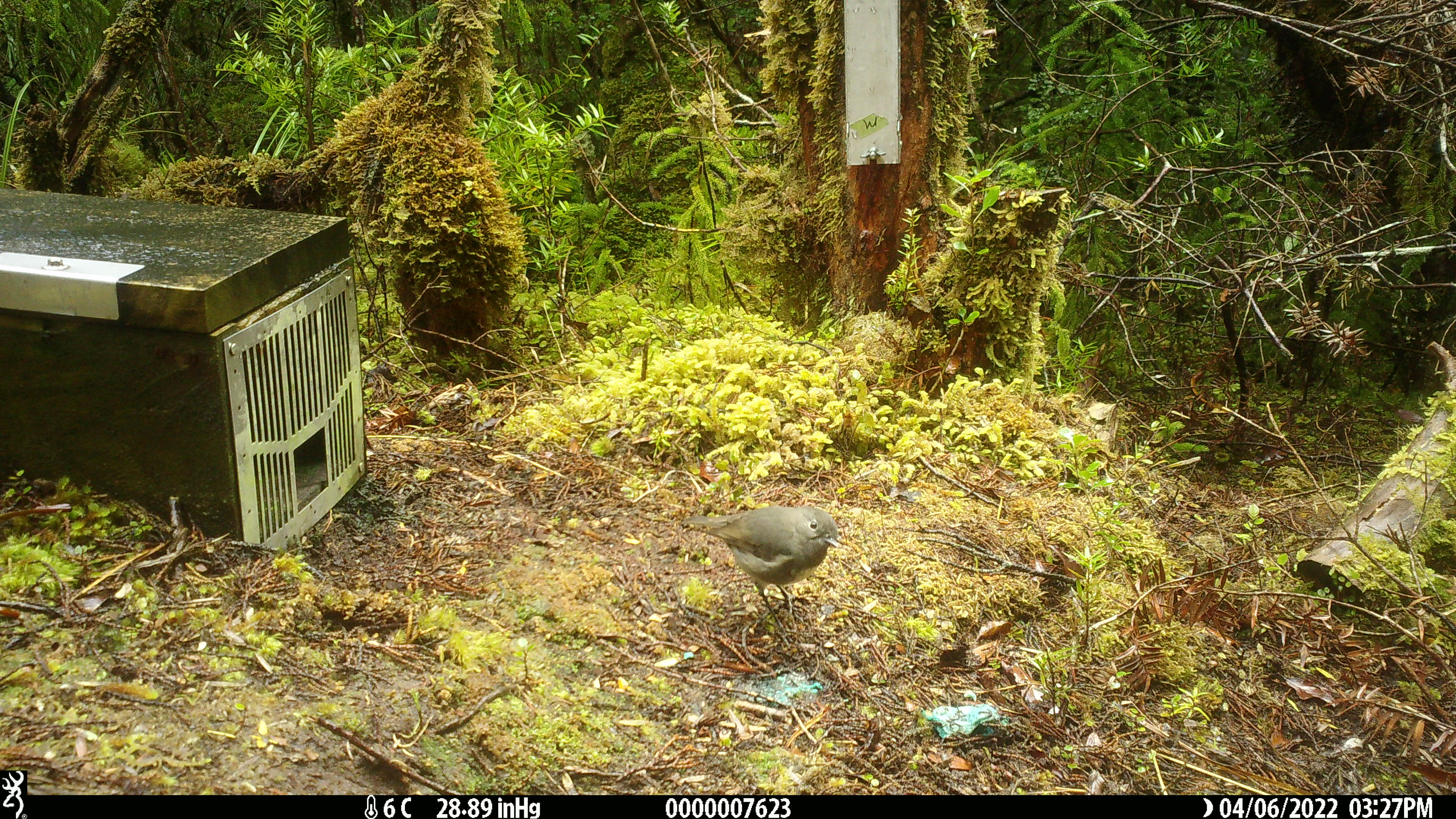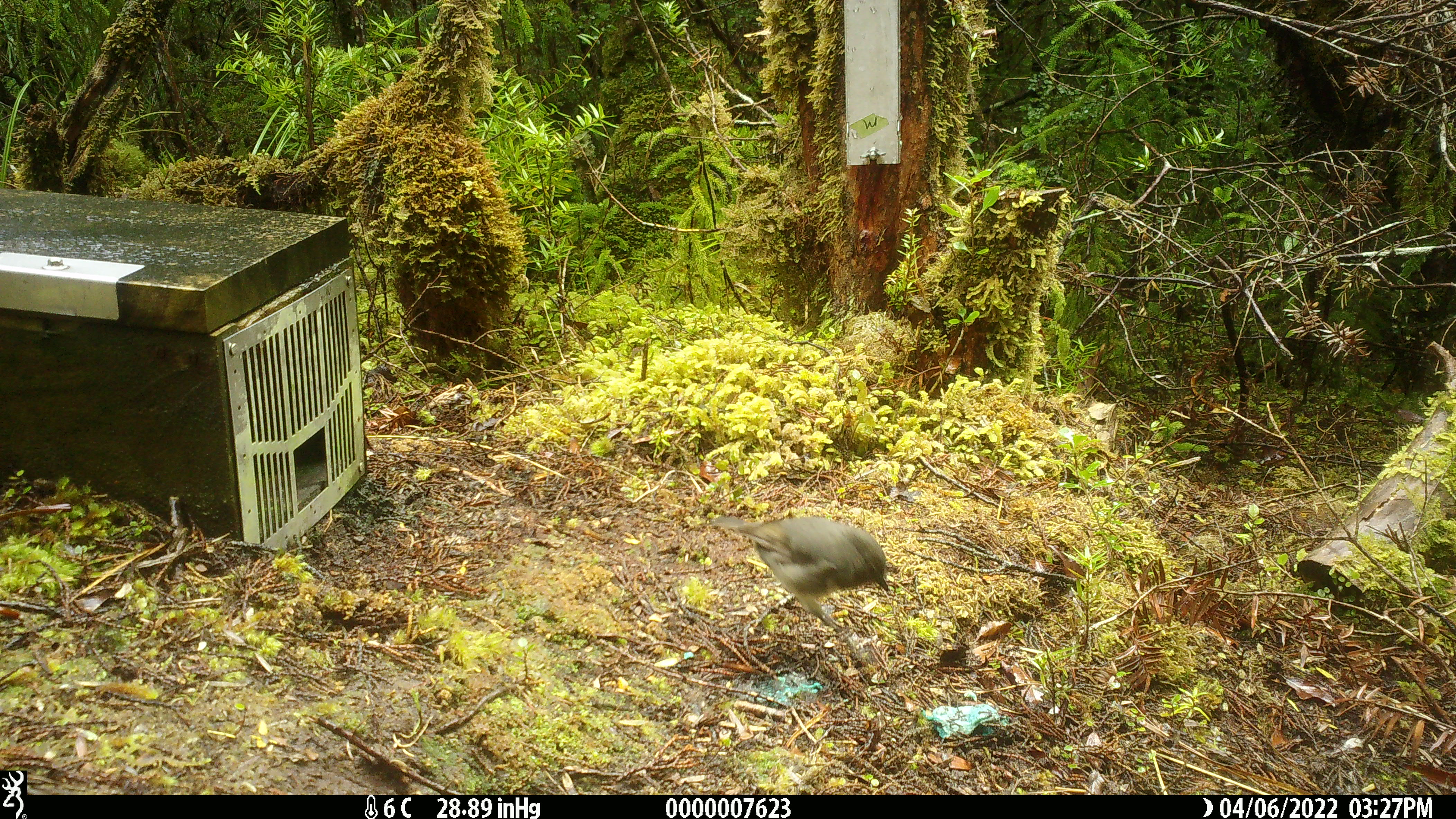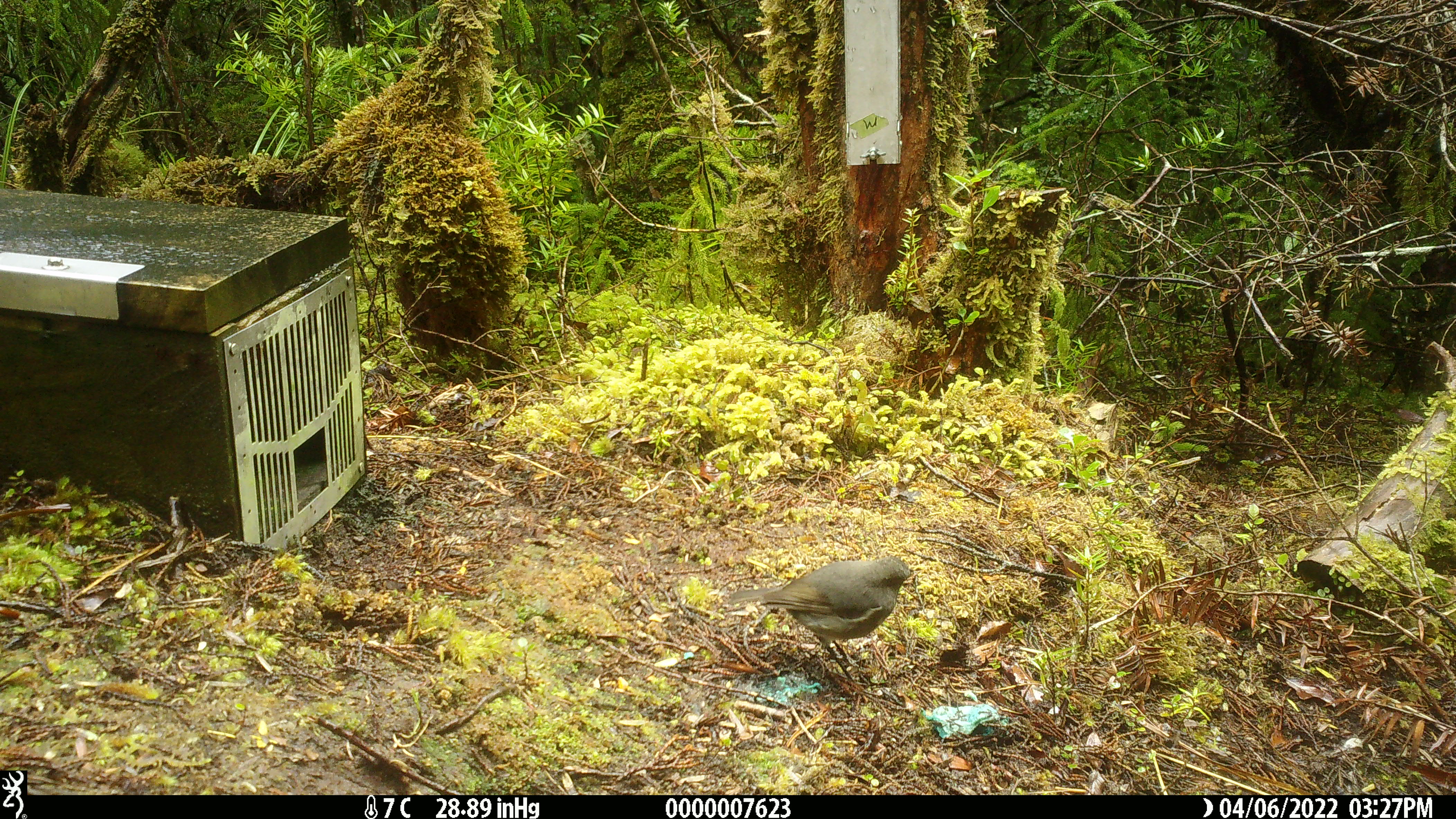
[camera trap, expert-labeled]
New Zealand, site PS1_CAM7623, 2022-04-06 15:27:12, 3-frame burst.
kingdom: Animalia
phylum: Chordata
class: Aves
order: Passeriformes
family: Petroicidae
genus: Petroica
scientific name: Petroica australis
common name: new zealand robin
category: robin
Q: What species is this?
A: Robin (new zealand robin) (Petroica australis).